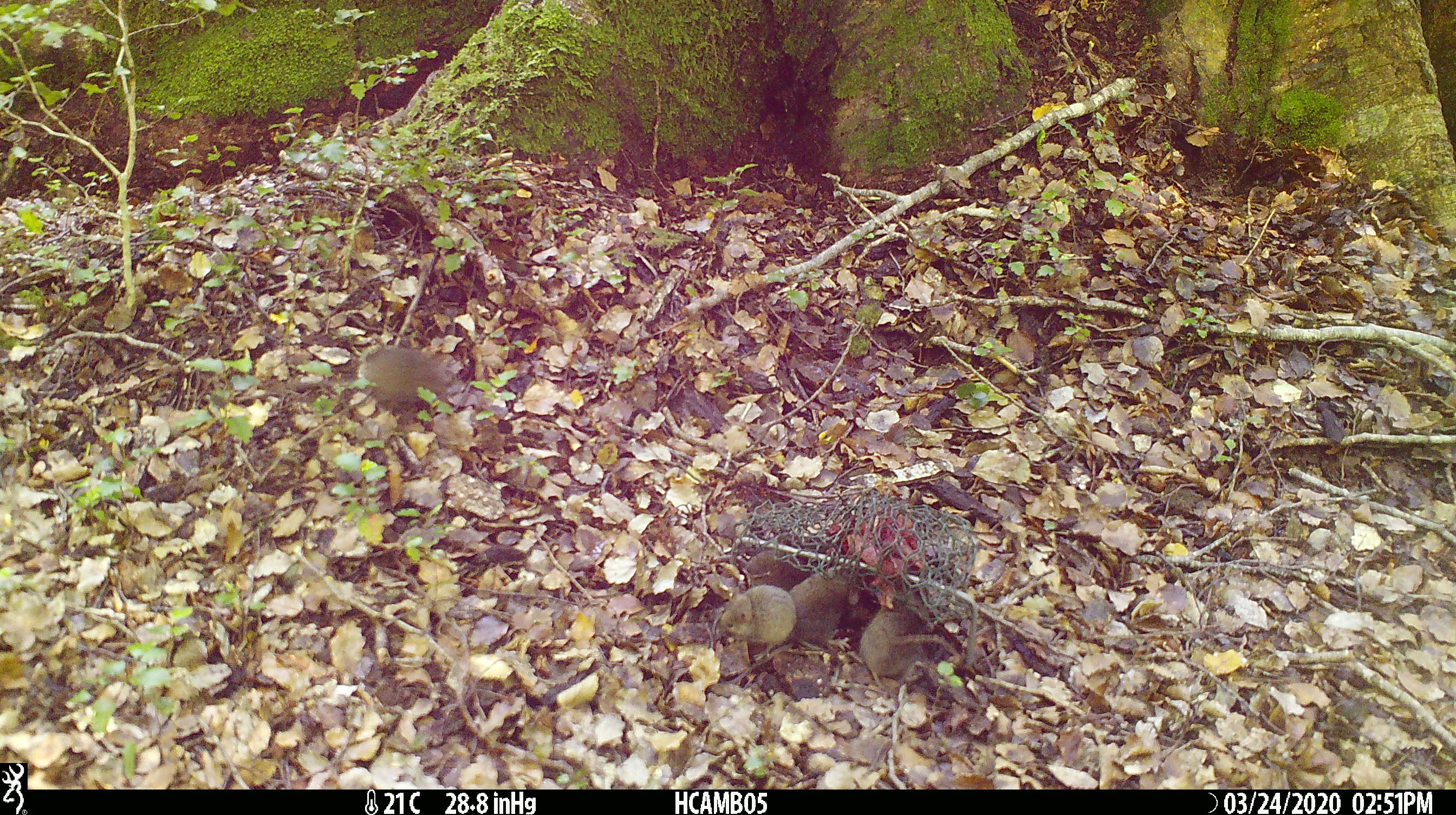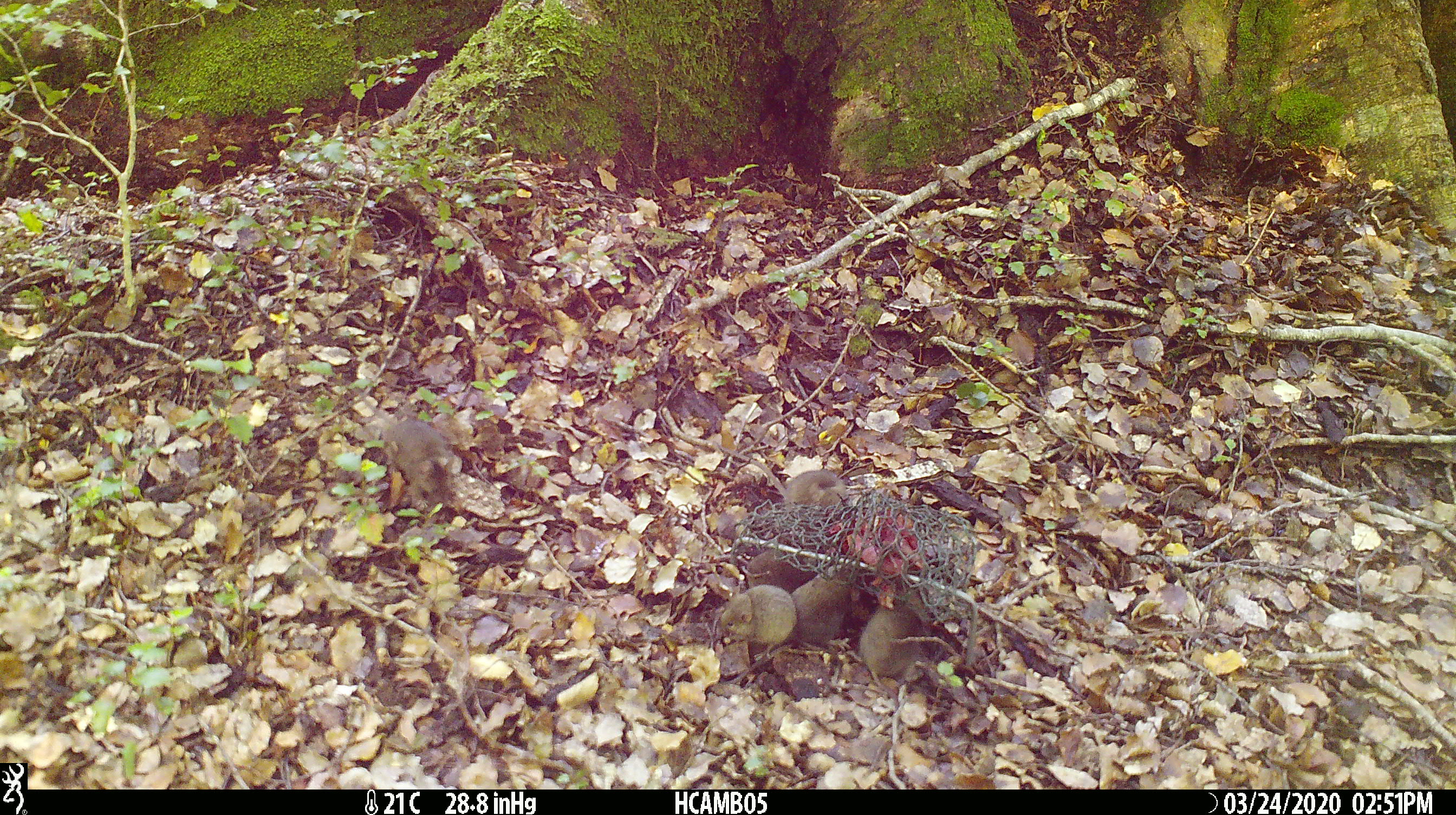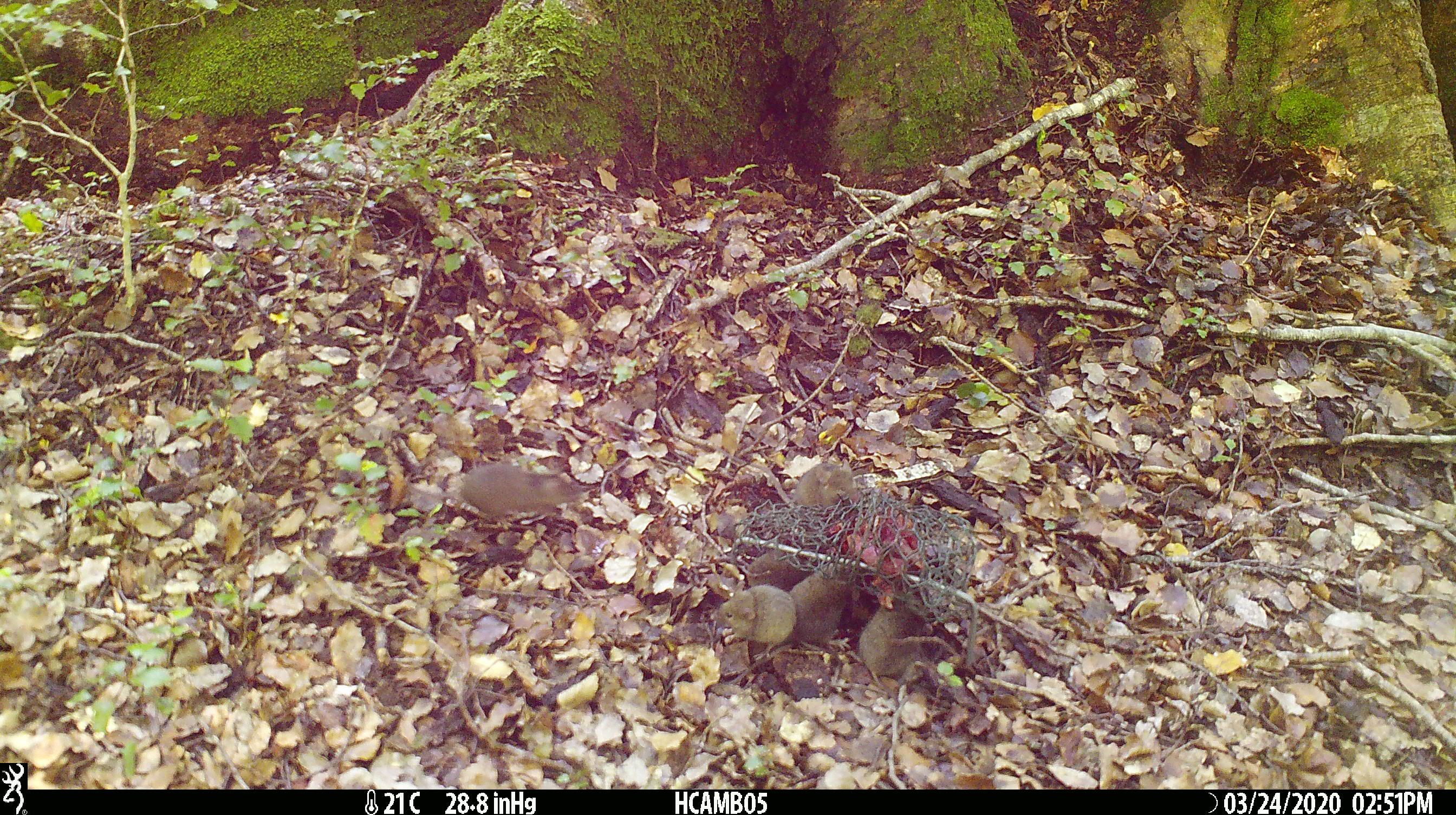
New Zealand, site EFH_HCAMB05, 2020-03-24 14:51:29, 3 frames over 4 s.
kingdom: Animalia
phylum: Chordata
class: Mammalia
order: Rodentia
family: Muridae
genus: Mus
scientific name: Mus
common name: mouse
Mouse (Mus).